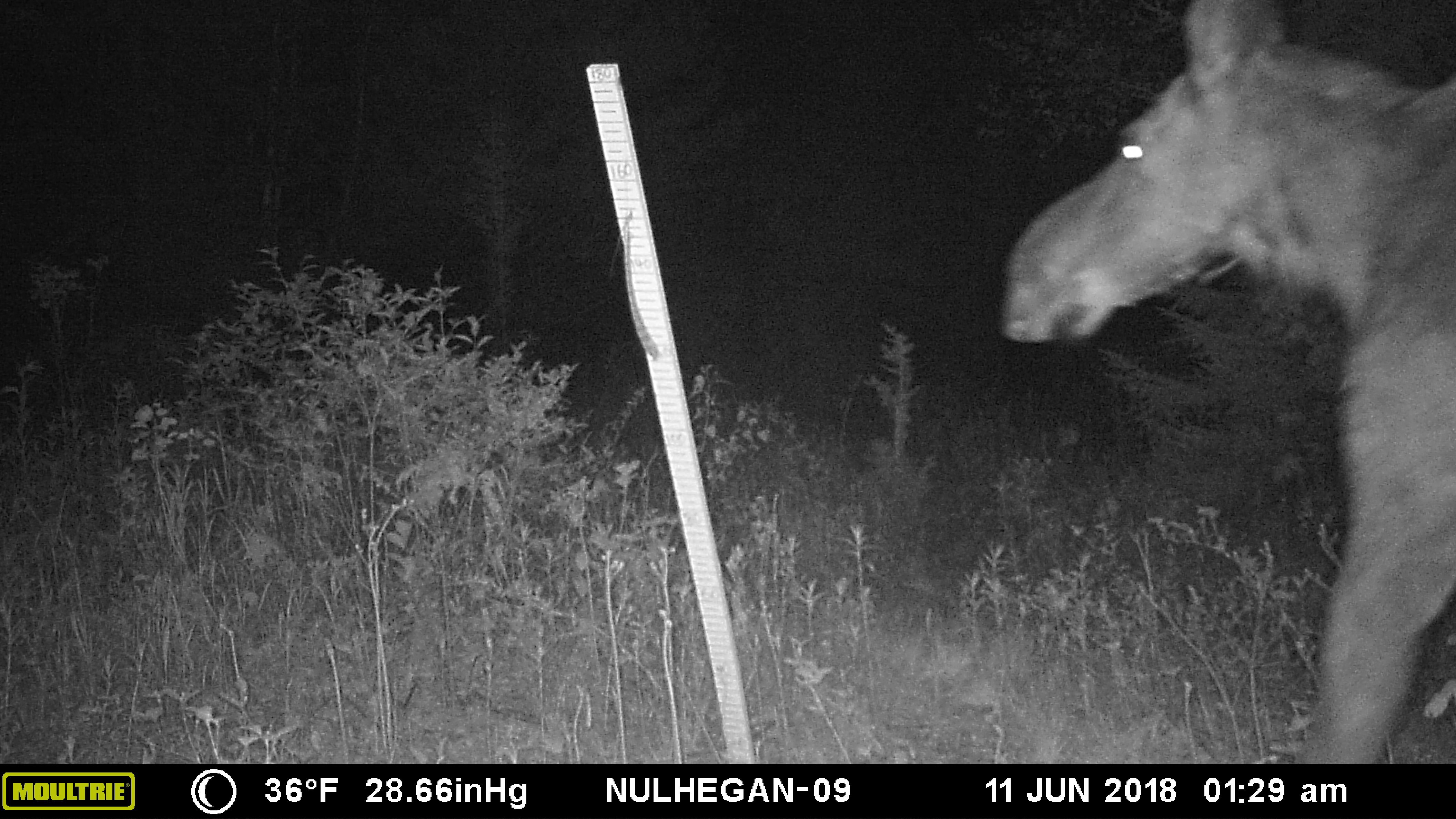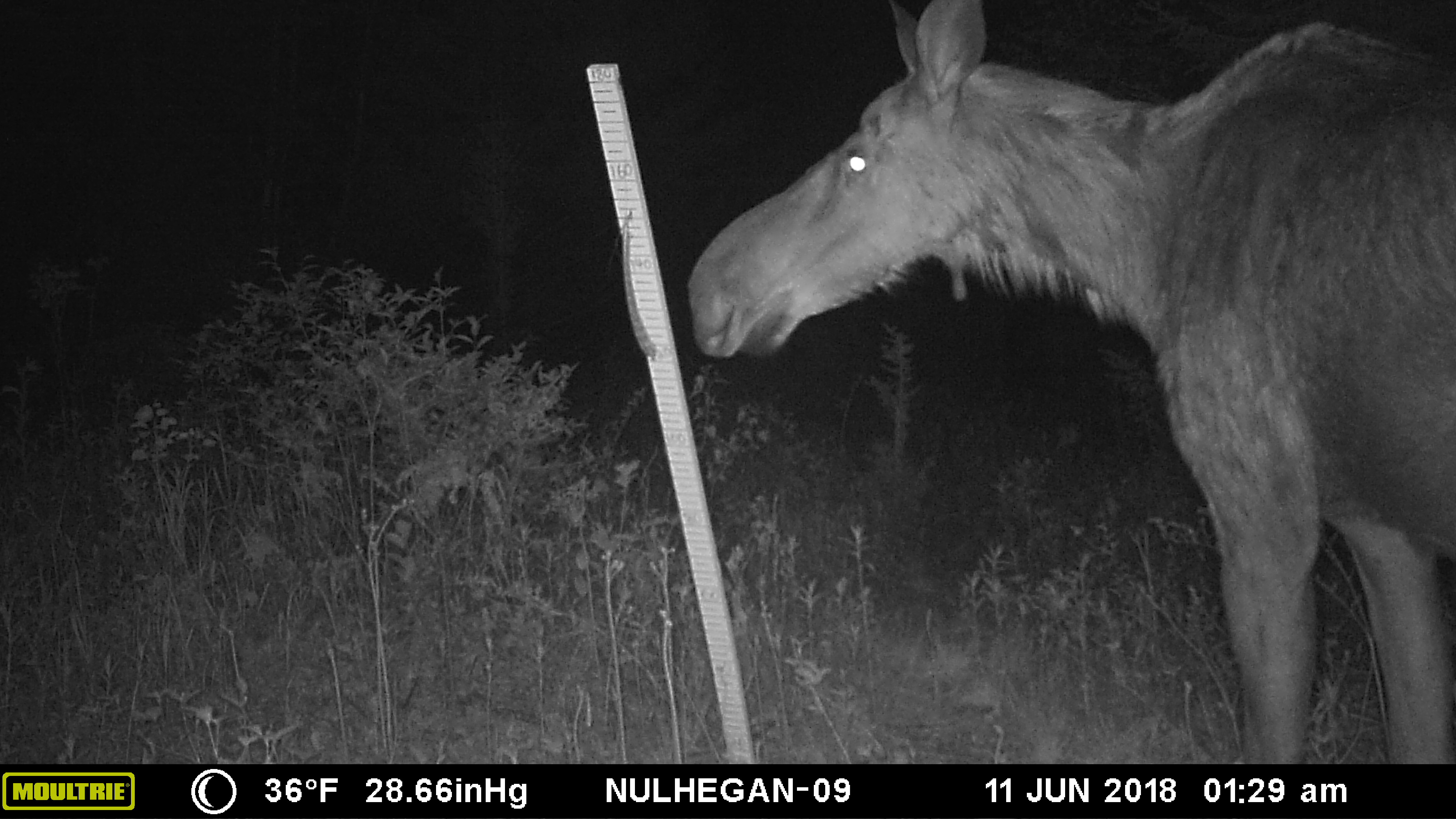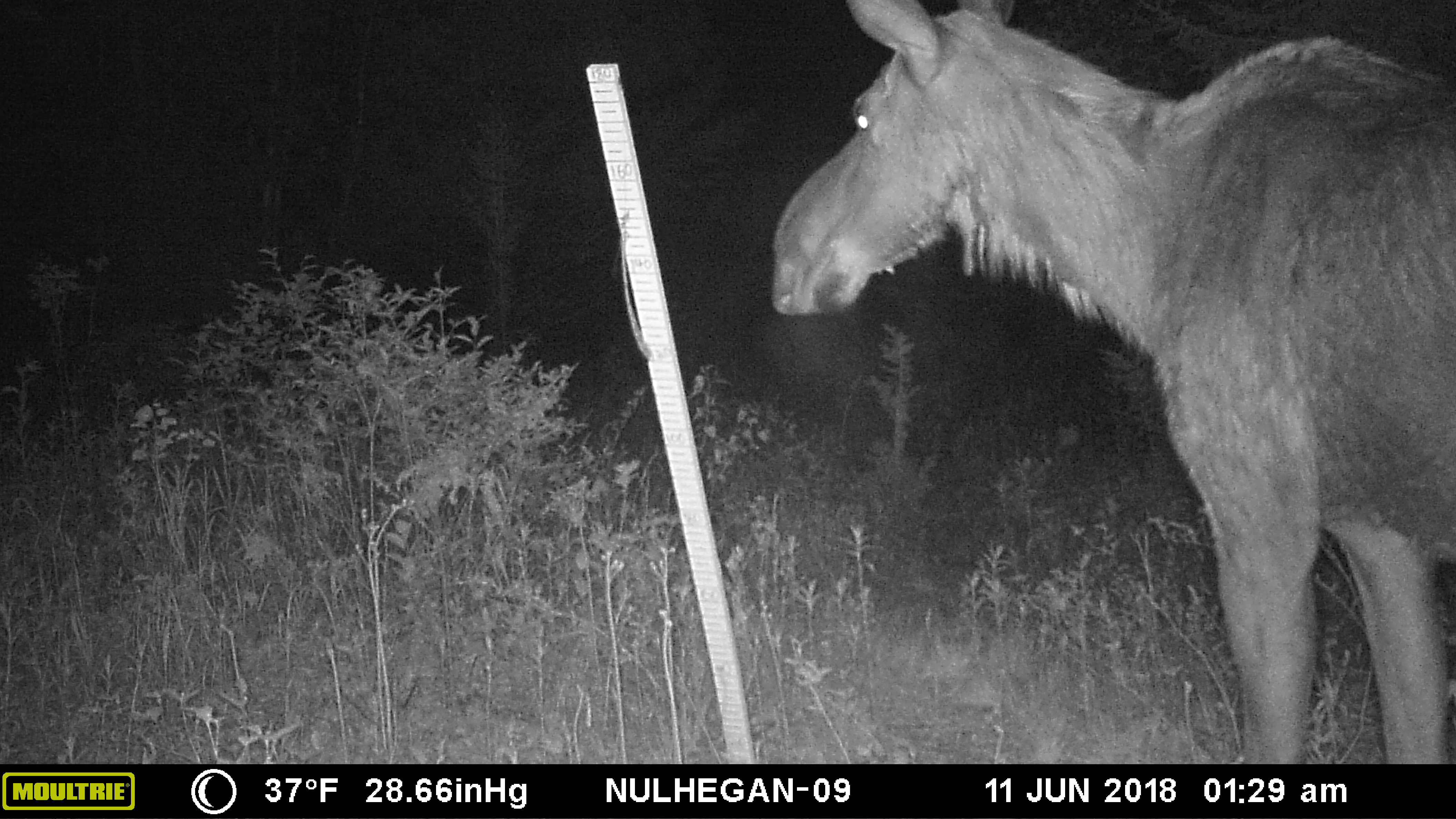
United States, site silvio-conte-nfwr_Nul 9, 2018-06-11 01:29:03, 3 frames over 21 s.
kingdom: Animalia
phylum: Chordata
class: Mammalia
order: Artiodactyla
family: Cervidae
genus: Alces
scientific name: Alces alces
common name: moose